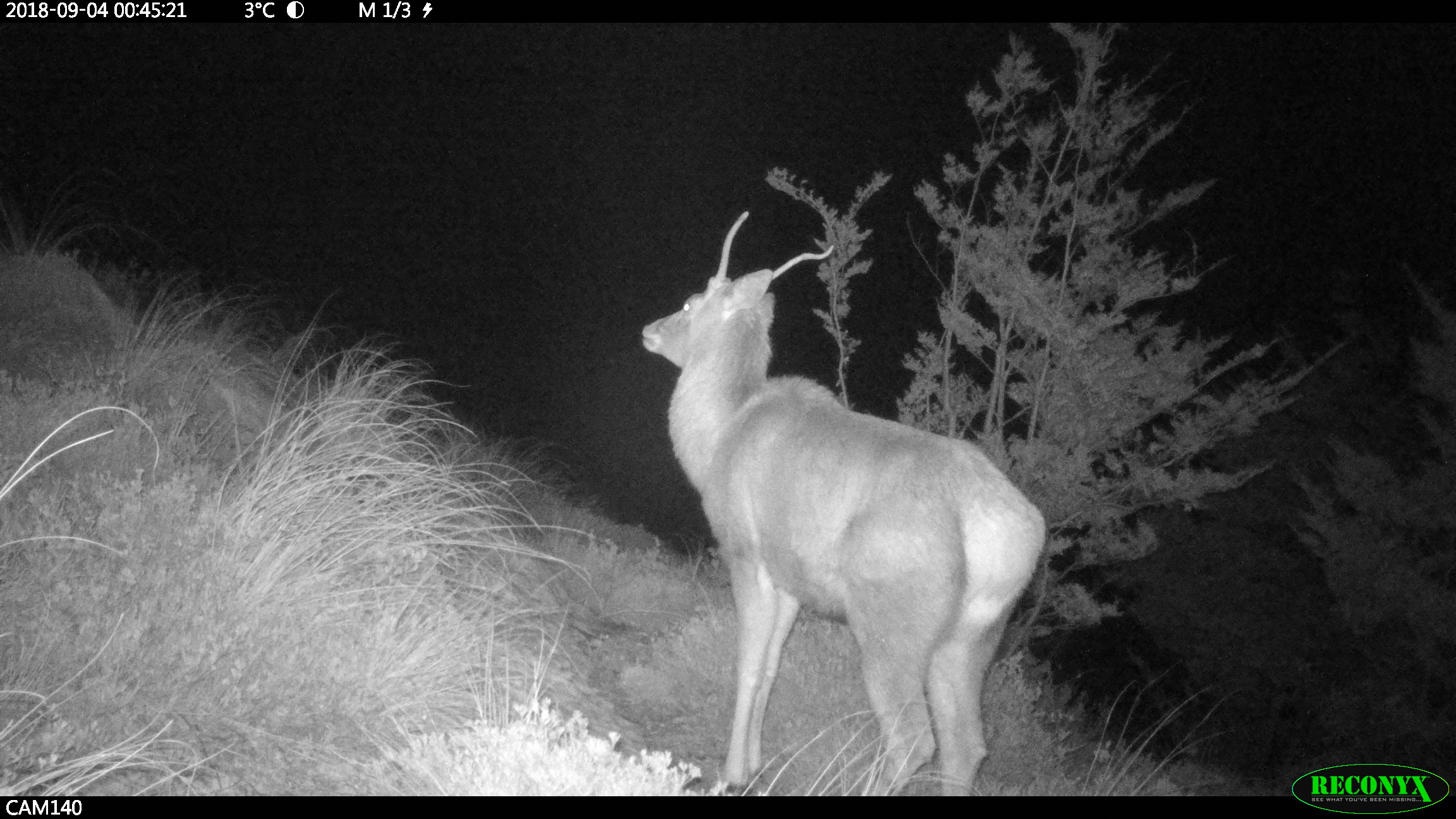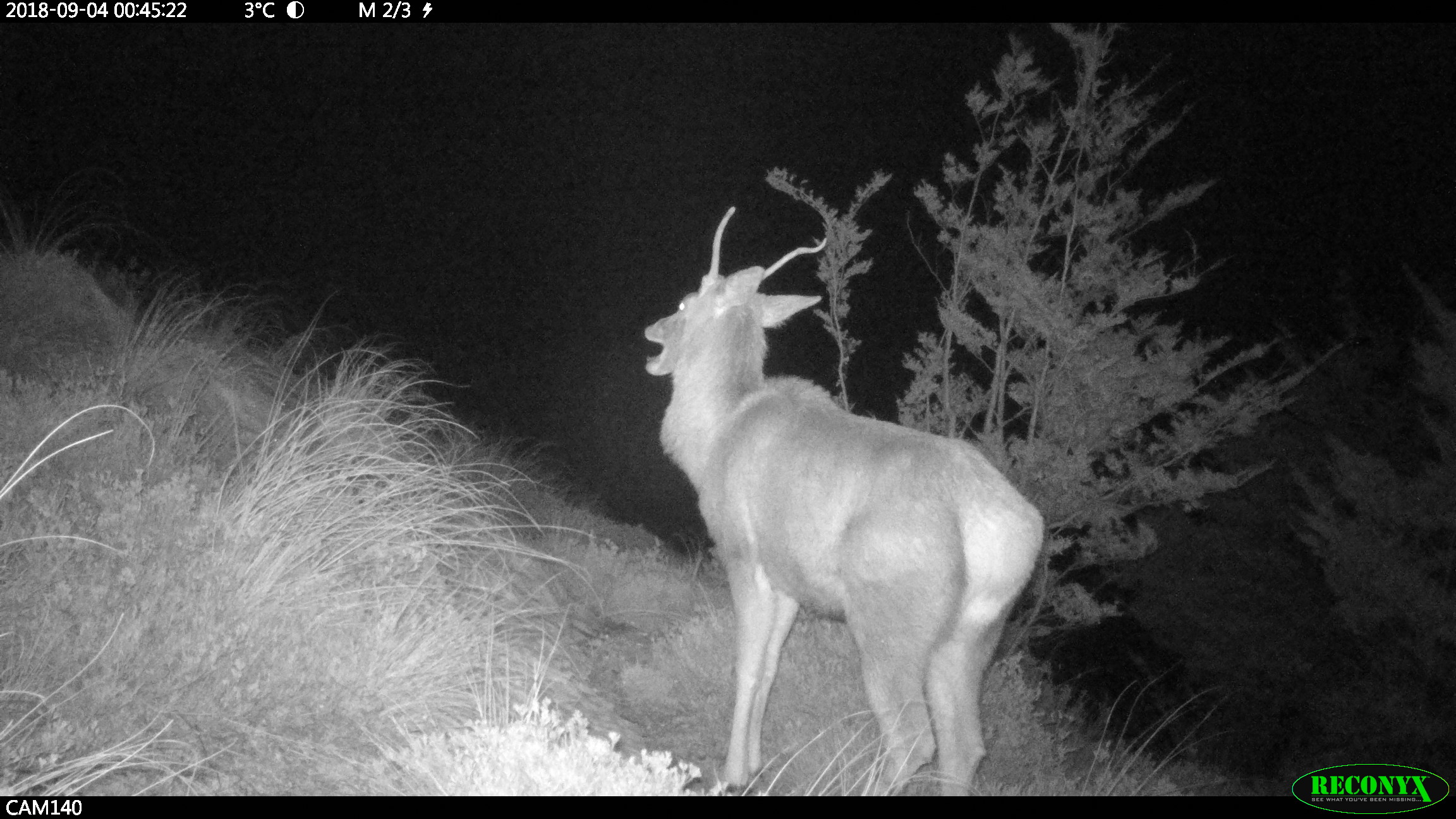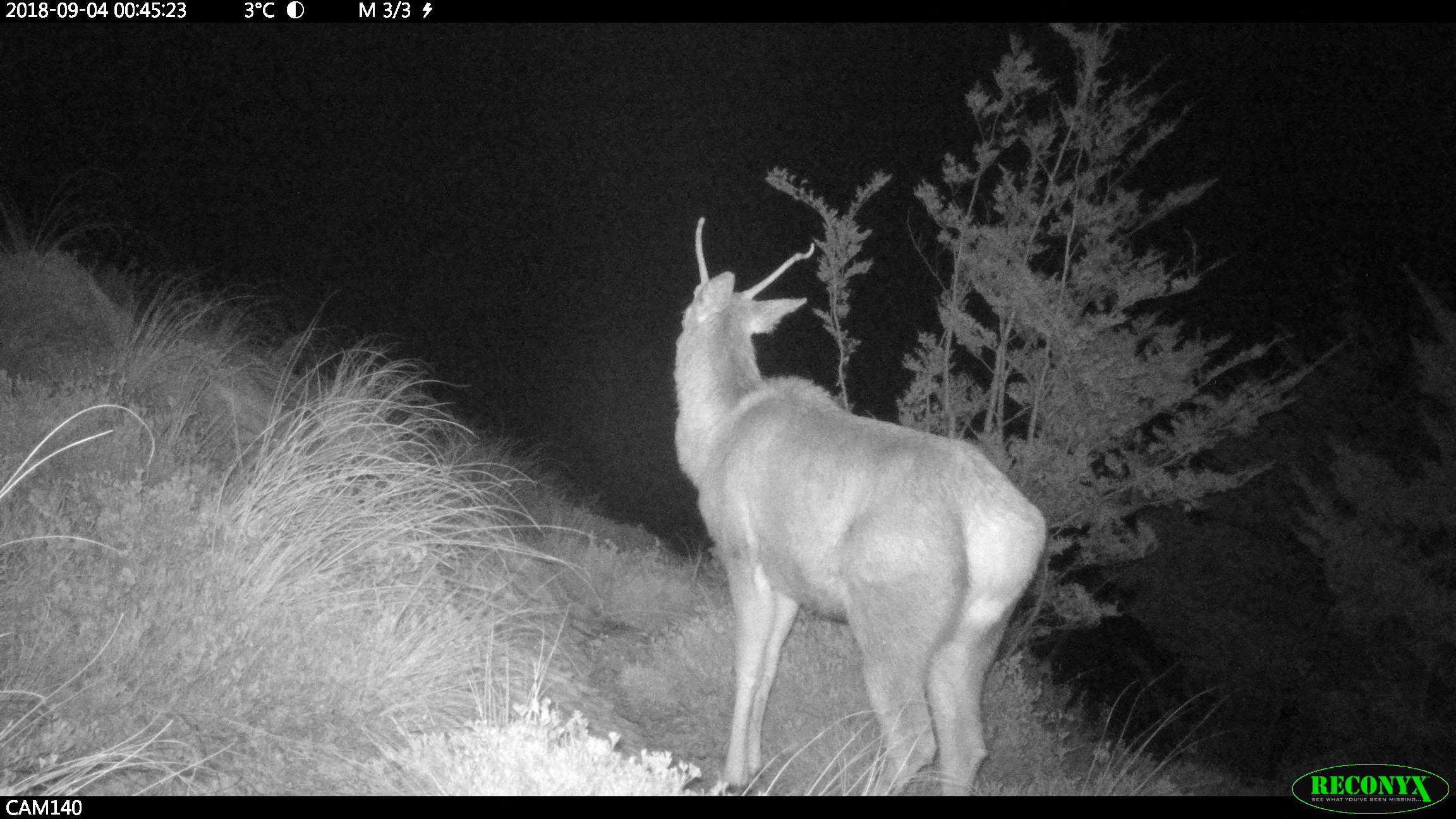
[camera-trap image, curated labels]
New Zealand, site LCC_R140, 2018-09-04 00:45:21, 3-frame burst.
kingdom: Animalia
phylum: Chordata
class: Mammalia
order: Artiodactyla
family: Cervidae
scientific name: Cervidae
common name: deer